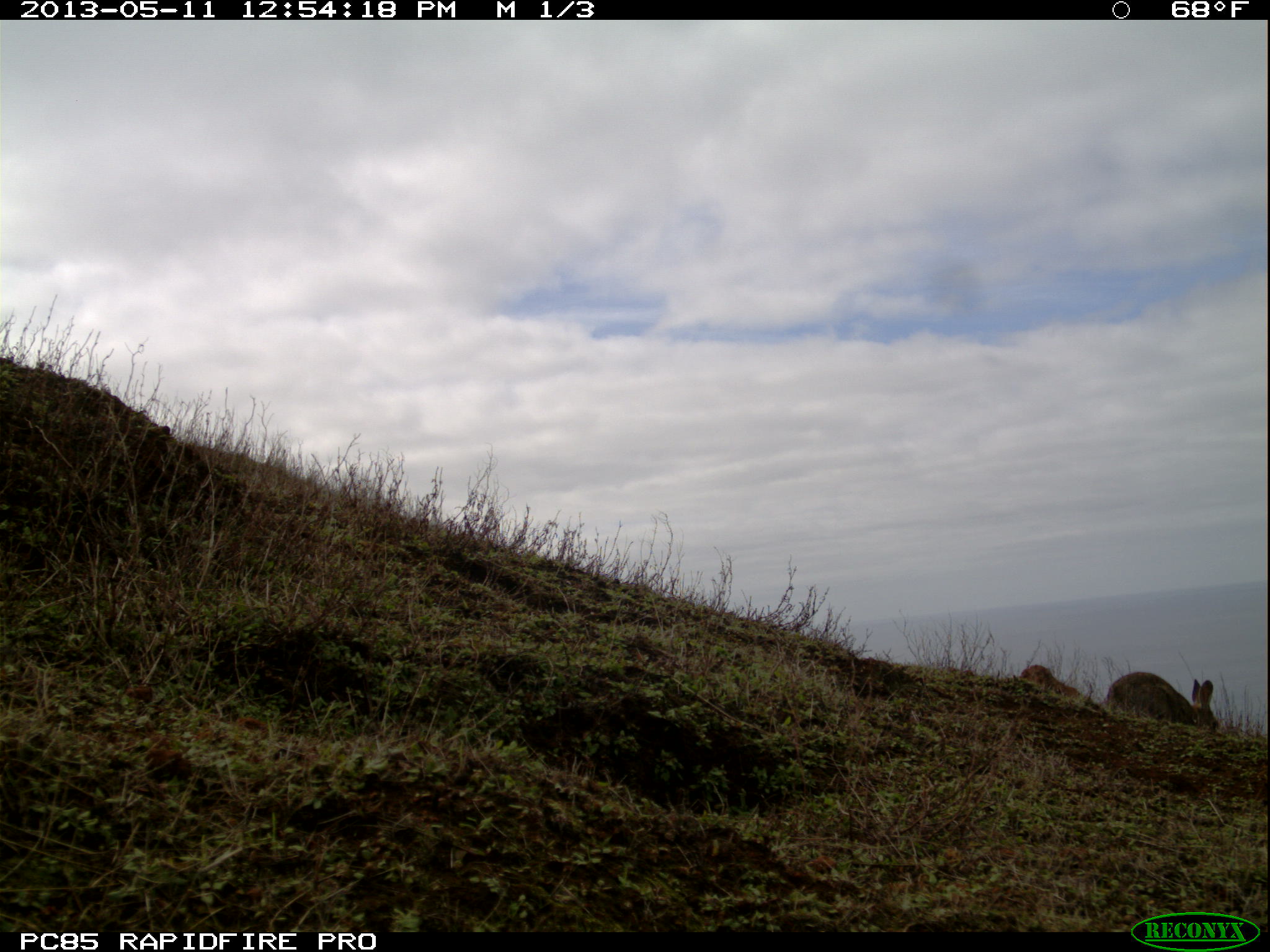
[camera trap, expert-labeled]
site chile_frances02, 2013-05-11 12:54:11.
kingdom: Animalia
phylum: Chordata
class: Mammalia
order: Lagomorpha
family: Leporidae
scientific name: Leporidae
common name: rabbits and hares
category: rabbit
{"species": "rabbit (rabbits and hares) (Leporidae)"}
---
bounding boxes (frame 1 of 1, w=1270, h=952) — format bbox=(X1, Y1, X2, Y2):
rabbit: bbox=(1098, 656, 1227, 751)